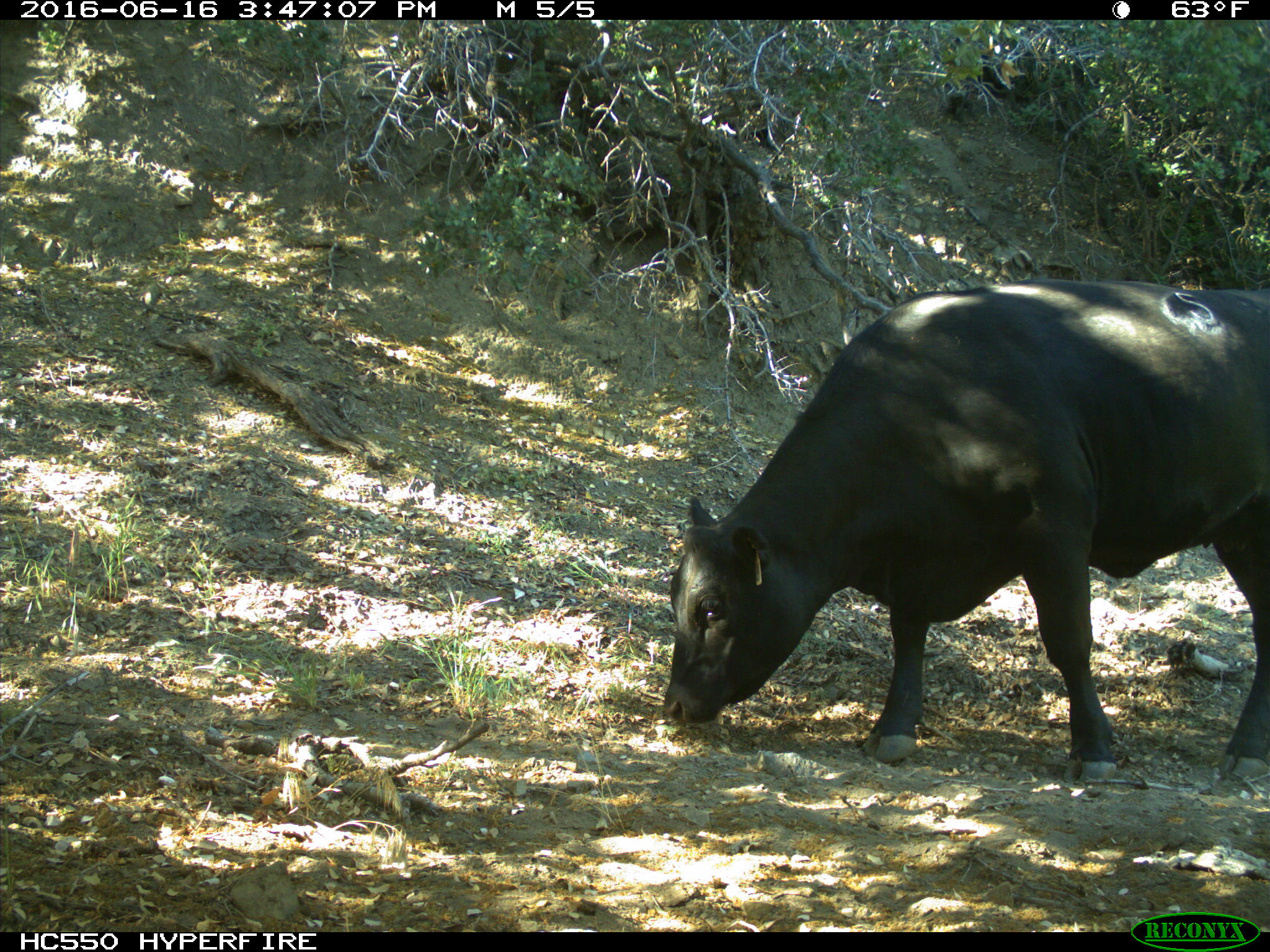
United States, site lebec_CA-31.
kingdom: Animalia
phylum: Chordata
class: Mammalia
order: Artiodactyla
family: Bovidae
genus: Bos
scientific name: Bos taurus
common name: domestic cow